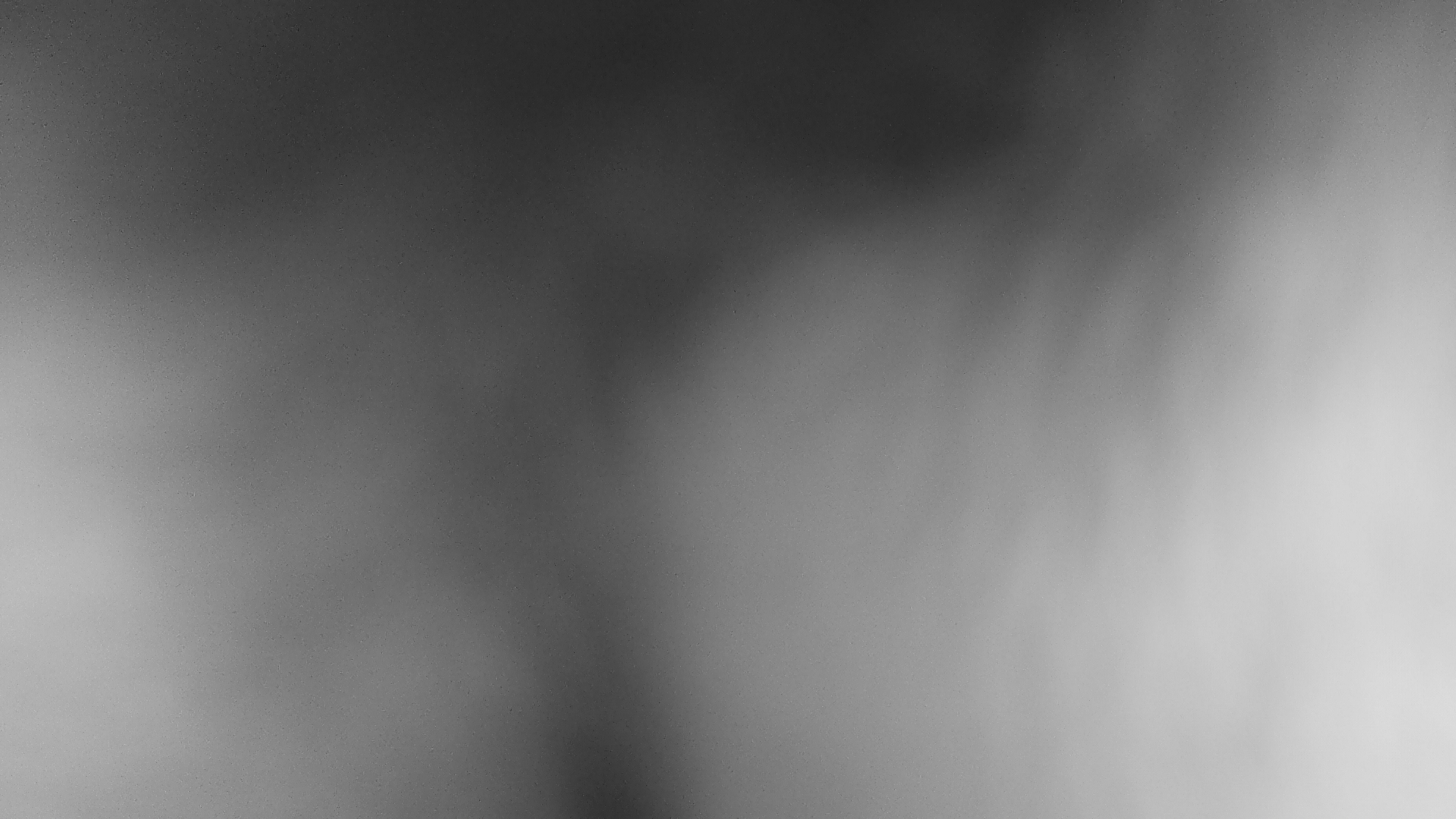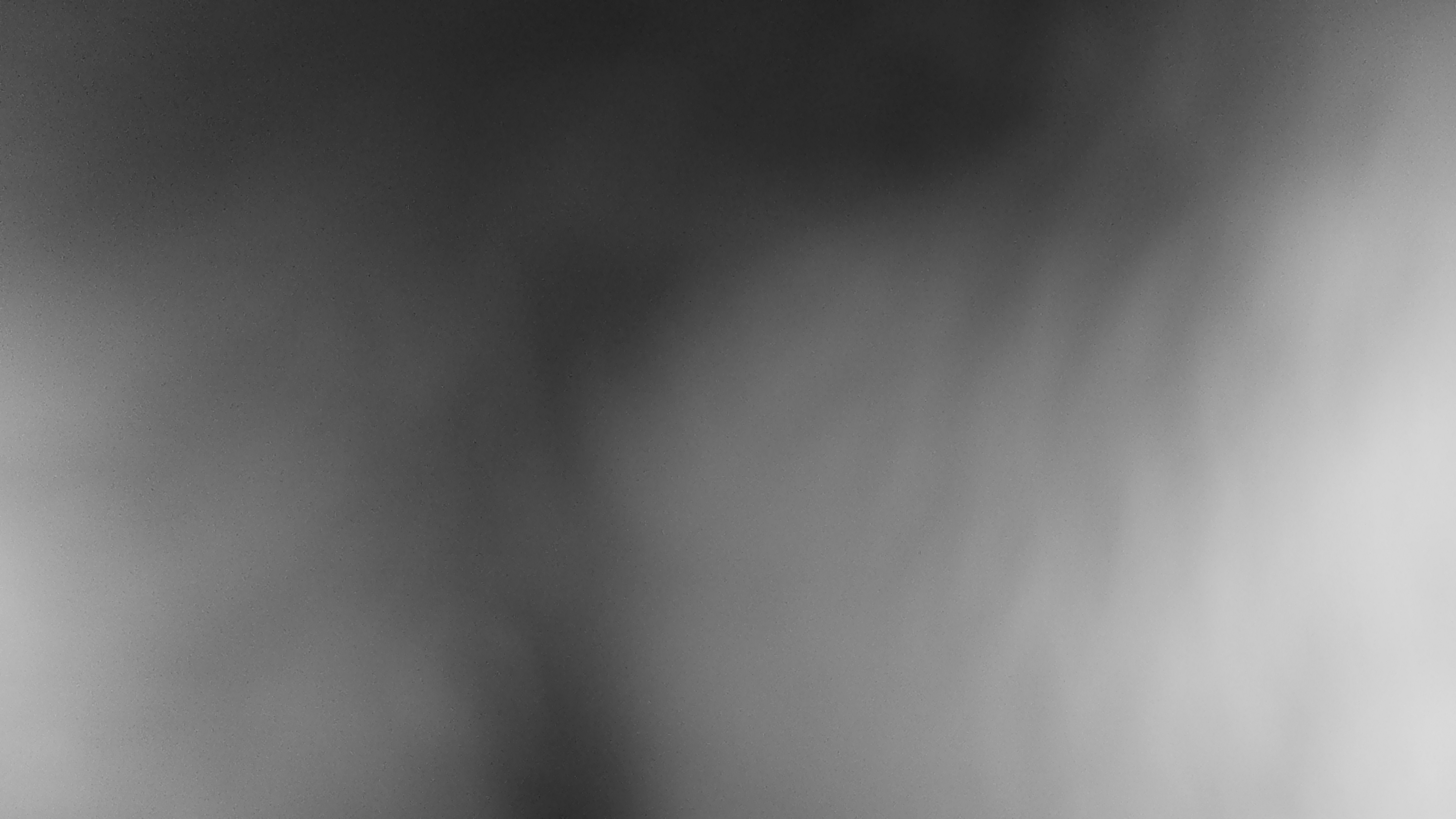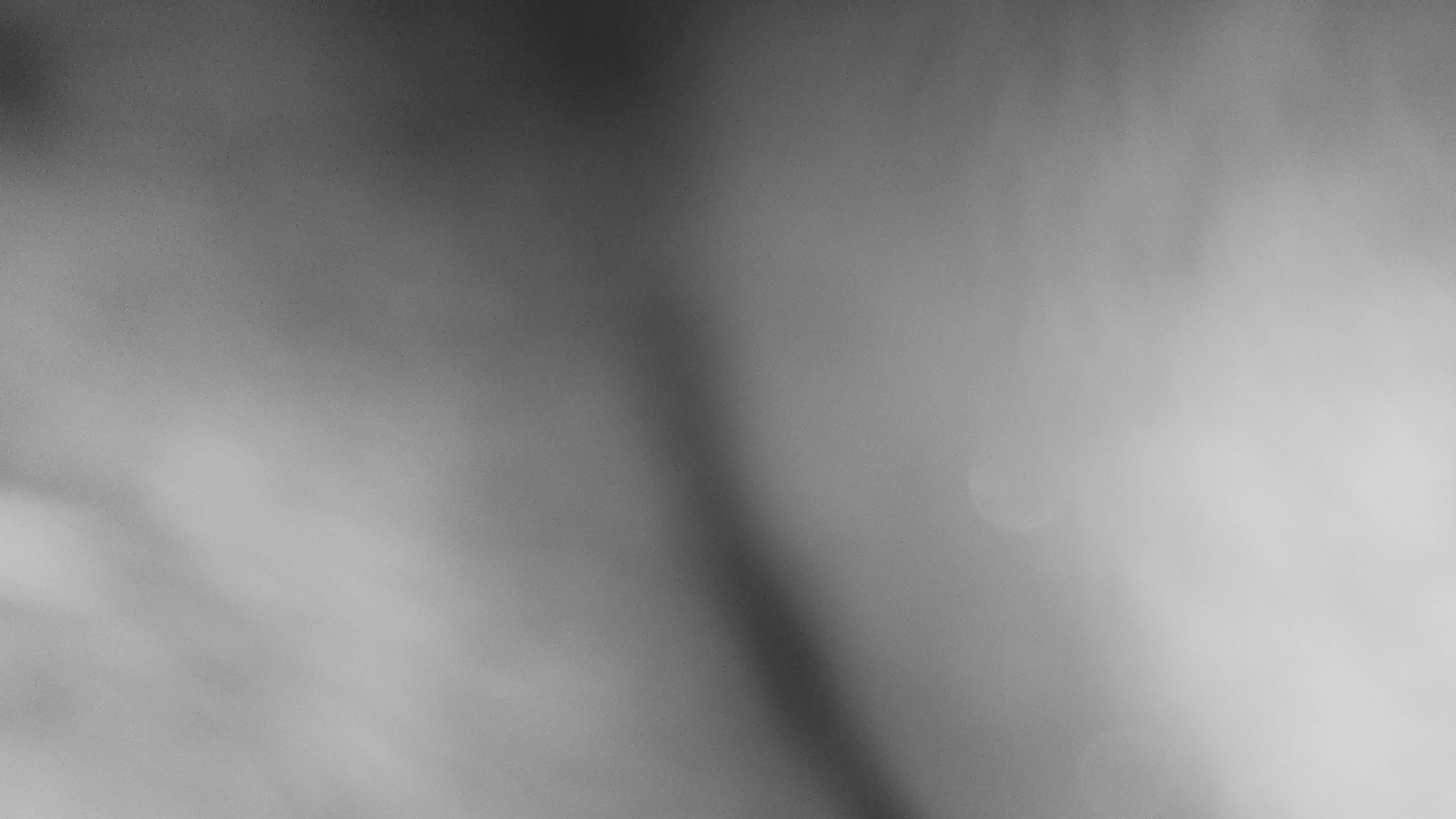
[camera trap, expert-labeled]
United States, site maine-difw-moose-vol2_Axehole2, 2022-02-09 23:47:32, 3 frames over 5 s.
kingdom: Animalia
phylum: Chordata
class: Mammalia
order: Artiodactyla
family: Cervidae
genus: Alces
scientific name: Alces alces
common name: moose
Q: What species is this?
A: Moose (Alces alces).